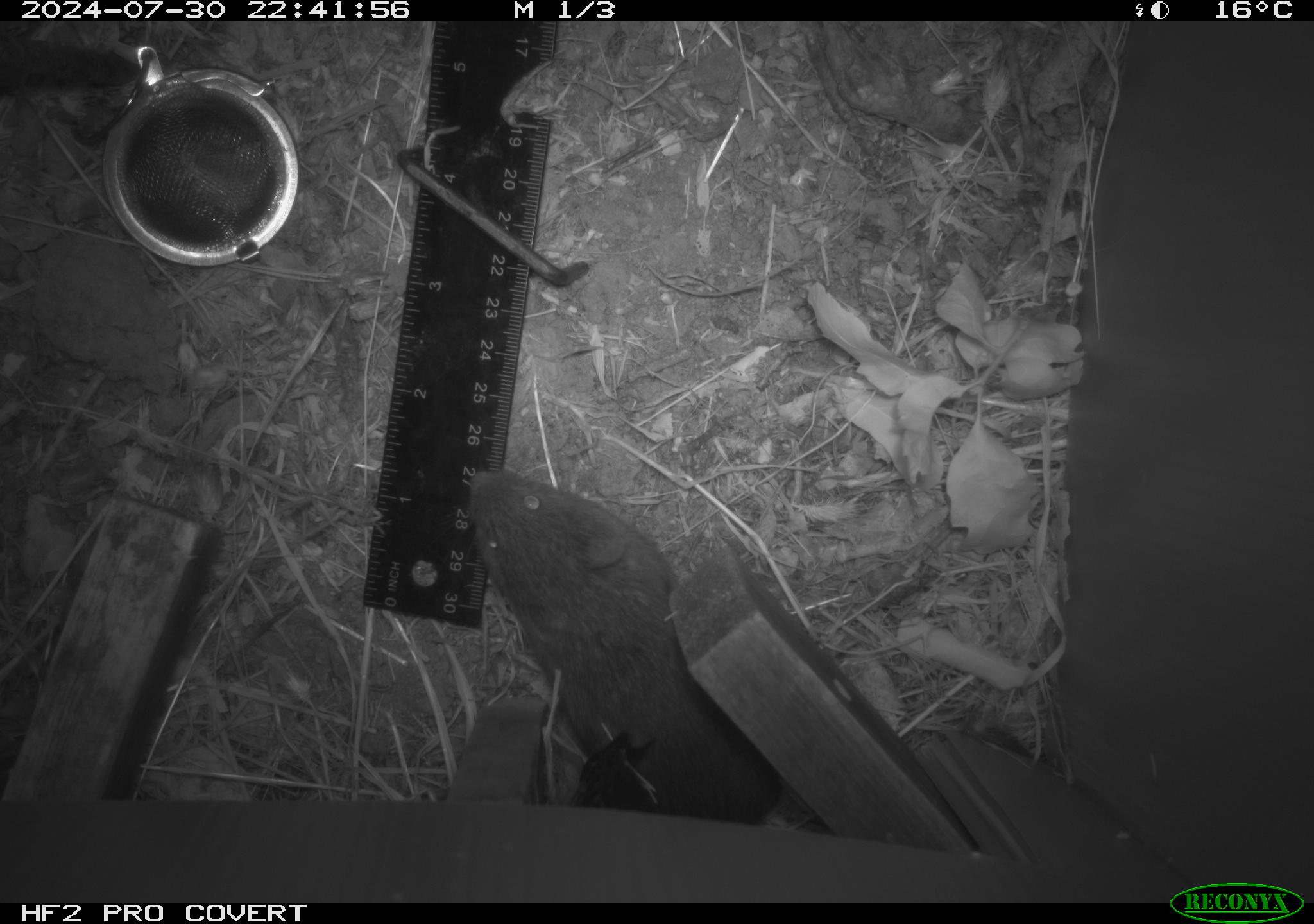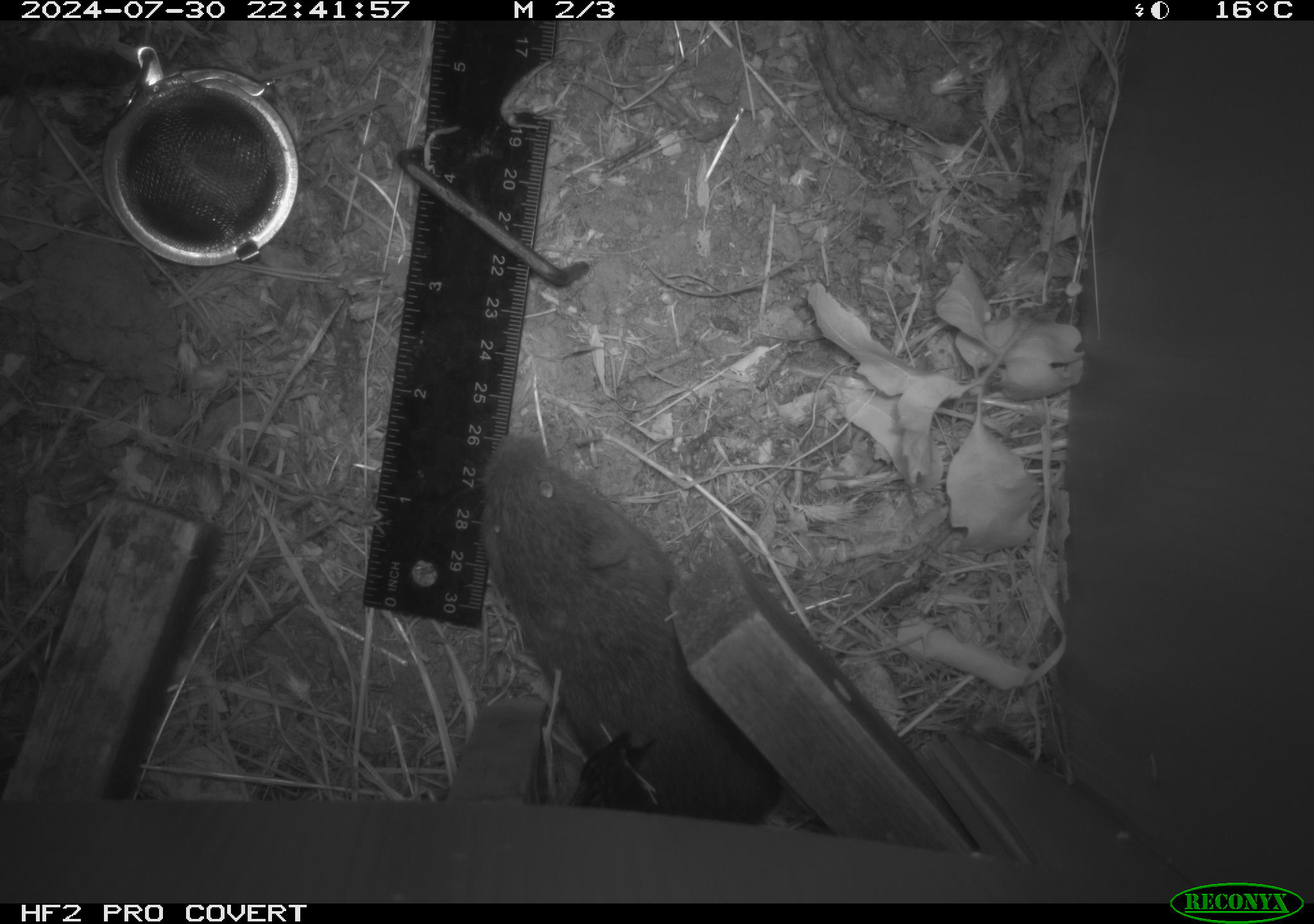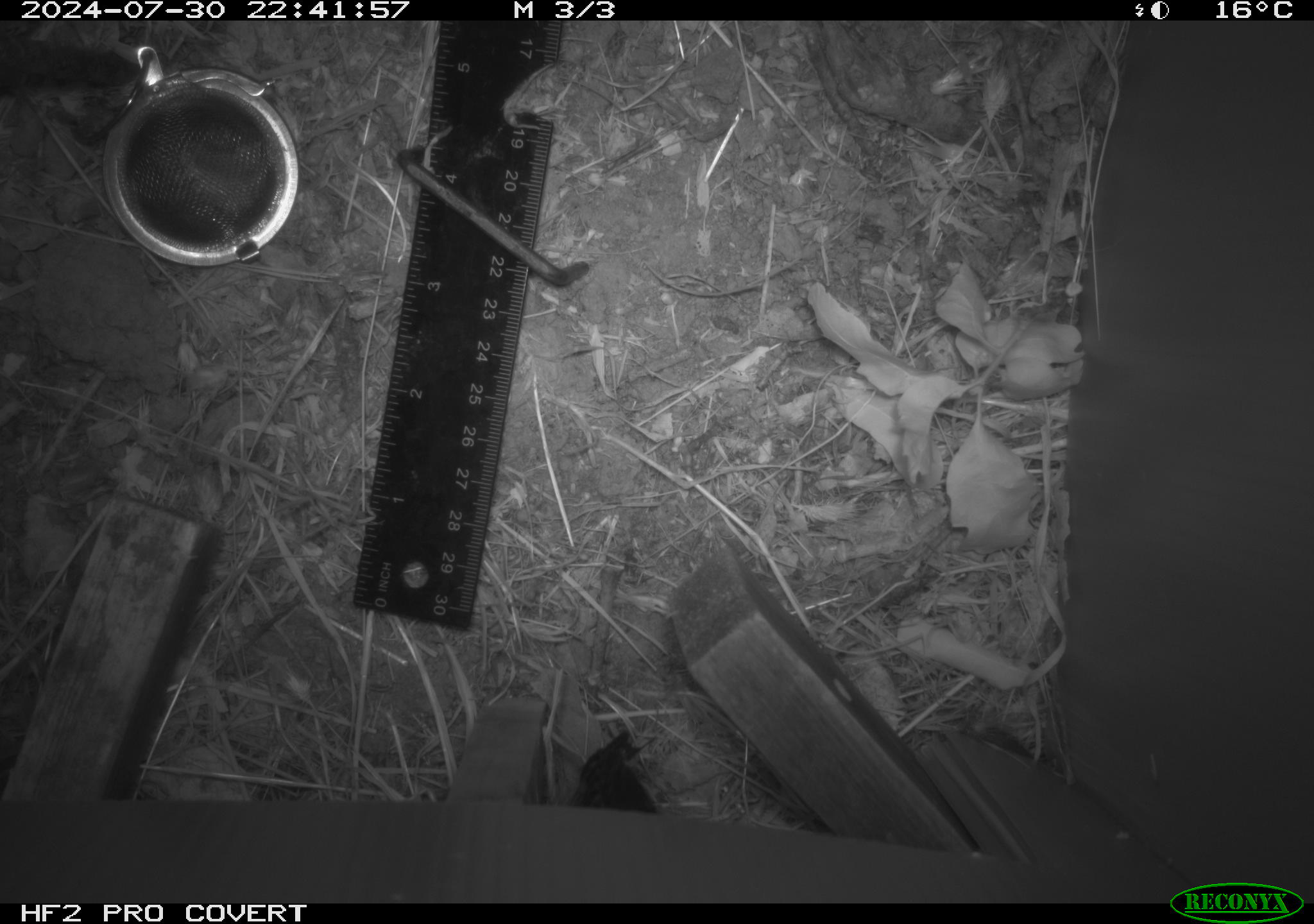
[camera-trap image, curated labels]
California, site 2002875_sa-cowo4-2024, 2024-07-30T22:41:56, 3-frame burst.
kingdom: Animalia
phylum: Chordata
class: Mammalia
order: Rodentia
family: Cricetidae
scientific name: Arvicolinae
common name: voles, lemmings, and muskrats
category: arvicolinae subfamily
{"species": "arvicolinae subfamily (voles, lemmings, and muskrats) (Arvicolinae)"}